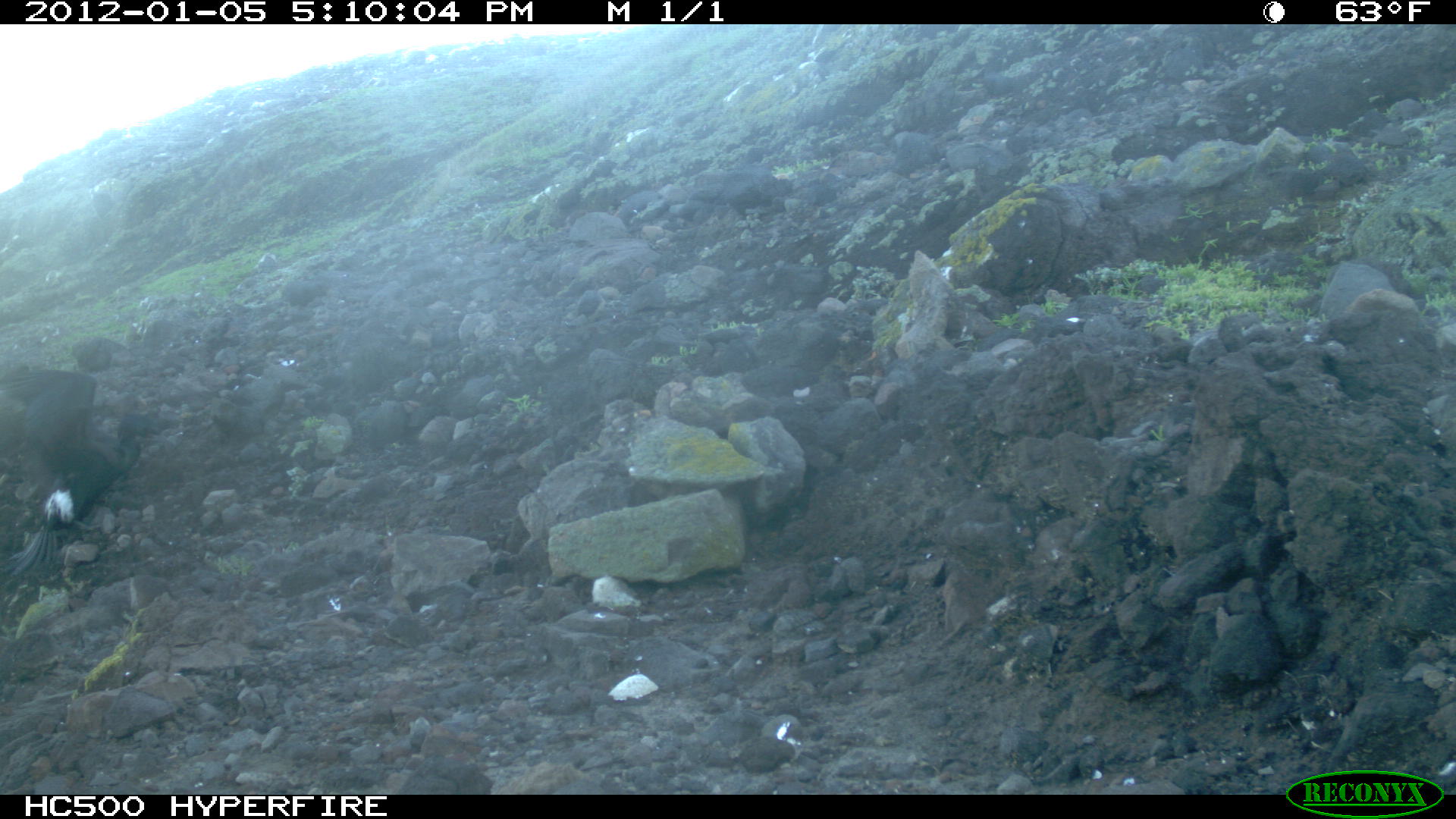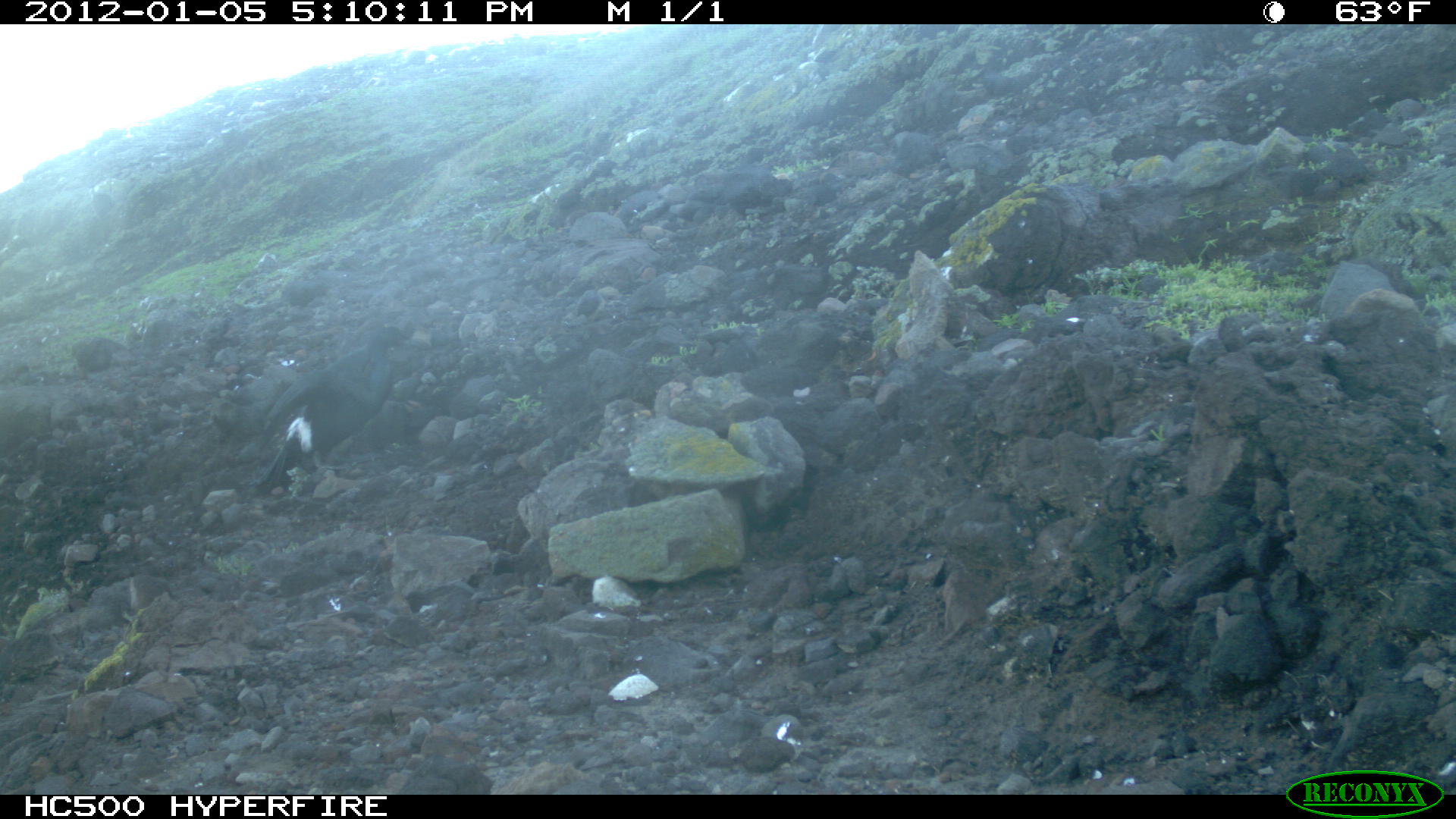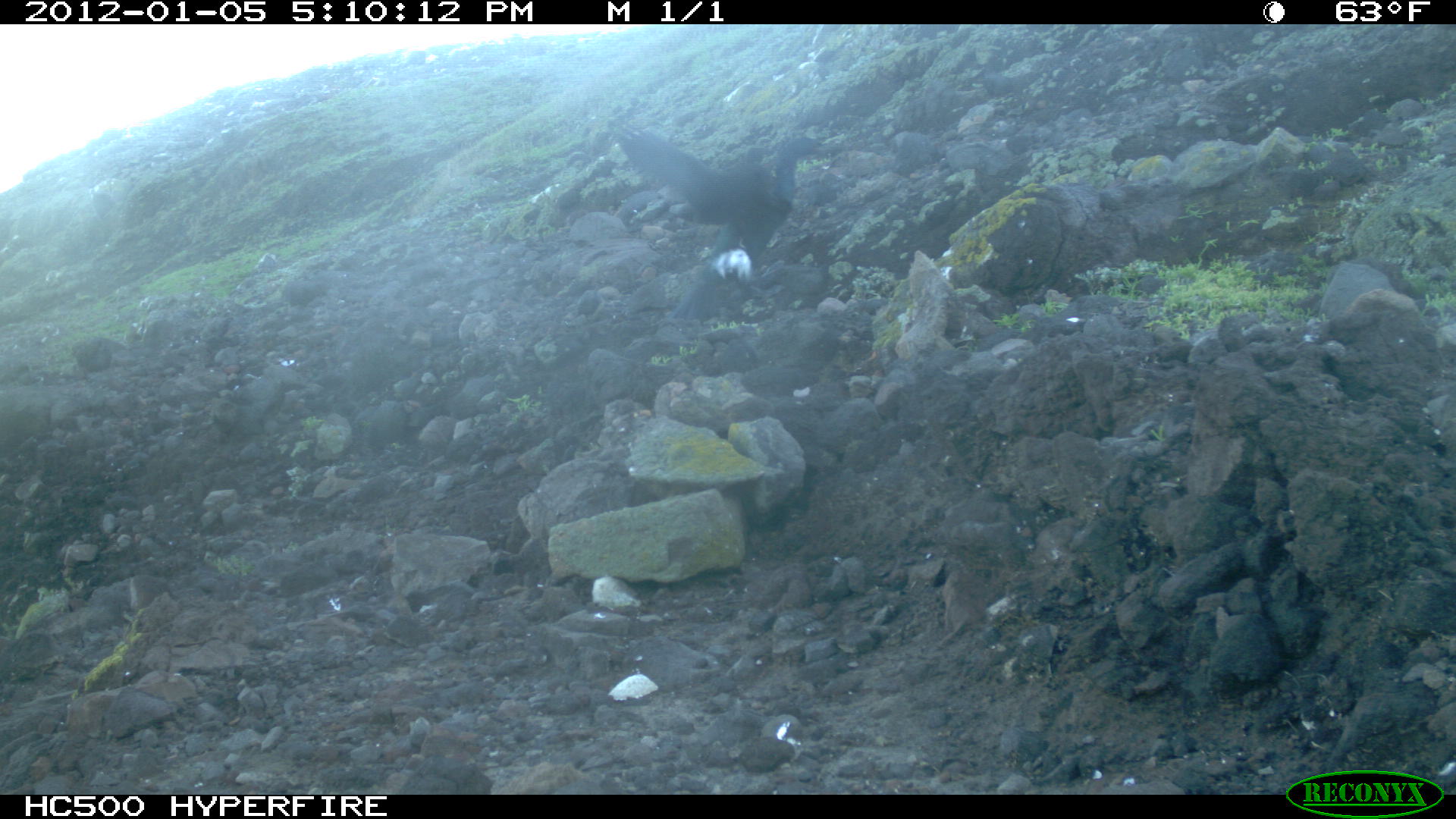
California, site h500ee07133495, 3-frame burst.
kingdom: Animalia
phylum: Chordata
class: Aves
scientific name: Aves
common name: bird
Bird (Aves).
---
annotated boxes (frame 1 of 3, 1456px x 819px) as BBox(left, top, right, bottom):
bird: BBox(0, 369, 158, 578)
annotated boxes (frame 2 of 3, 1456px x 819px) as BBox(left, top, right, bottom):
bird: BBox(256, 323, 410, 493)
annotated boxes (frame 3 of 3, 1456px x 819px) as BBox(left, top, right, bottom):
bird: BBox(605, 115, 834, 327)